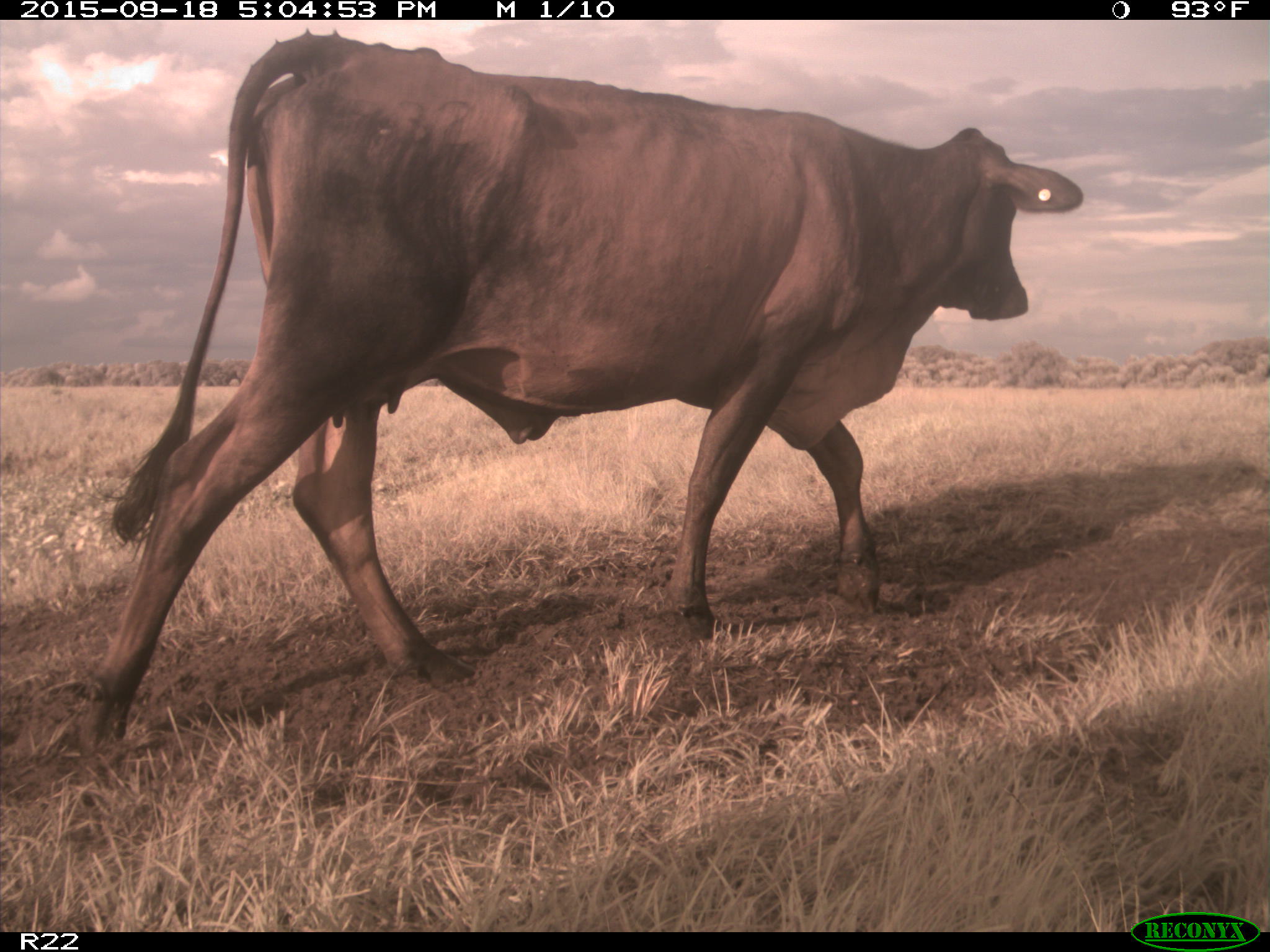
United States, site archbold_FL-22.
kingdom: Animalia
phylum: Chordata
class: Mammalia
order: Artiodactyla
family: Bovidae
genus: Bos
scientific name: Bos taurus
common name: domestic cow